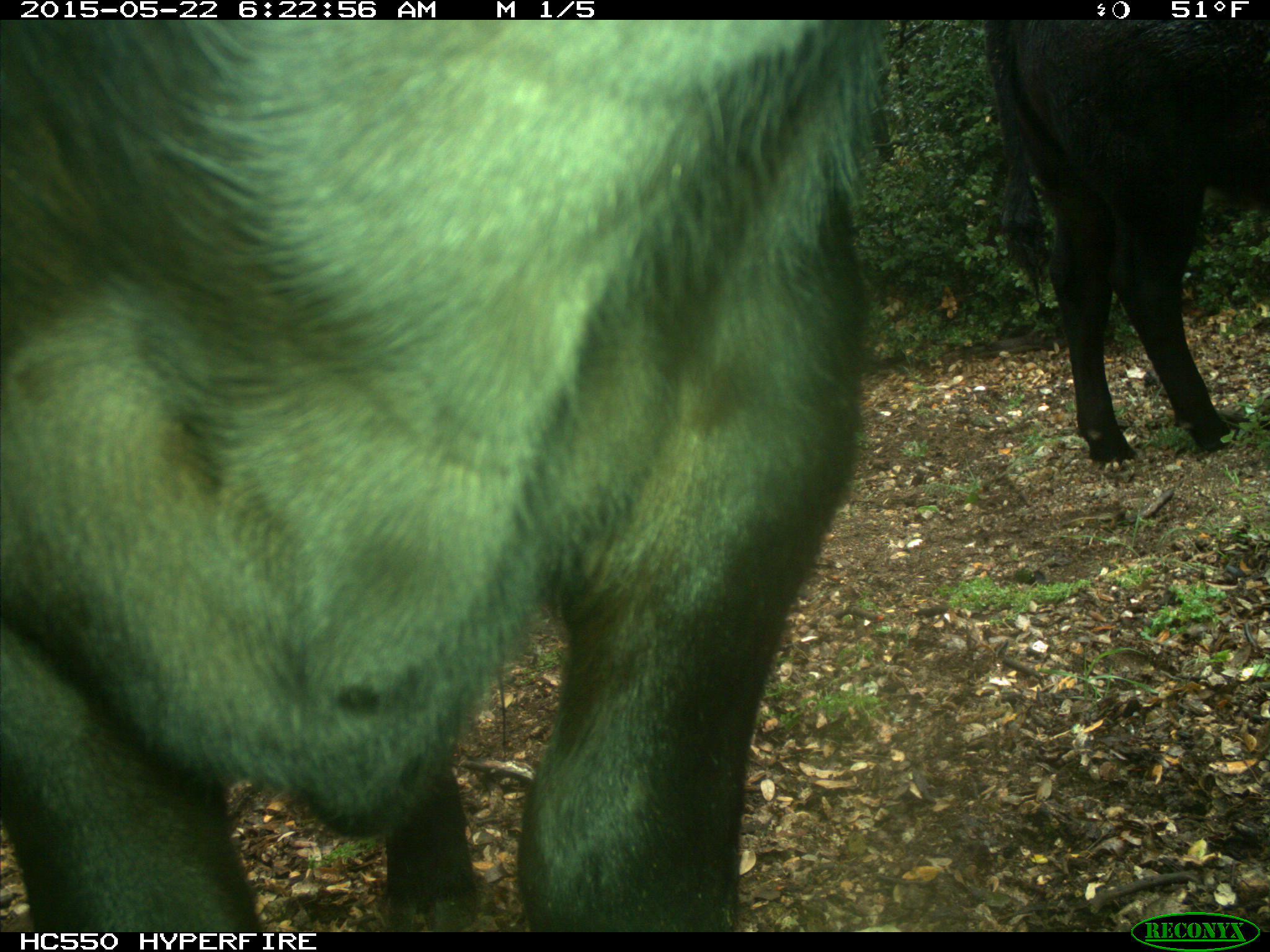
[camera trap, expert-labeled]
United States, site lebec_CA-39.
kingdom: Animalia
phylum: Chordata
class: Mammalia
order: Artiodactyla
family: Bovidae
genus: Bos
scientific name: Bos taurus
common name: domestic cow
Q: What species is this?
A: Bos taurus (domestic cow).